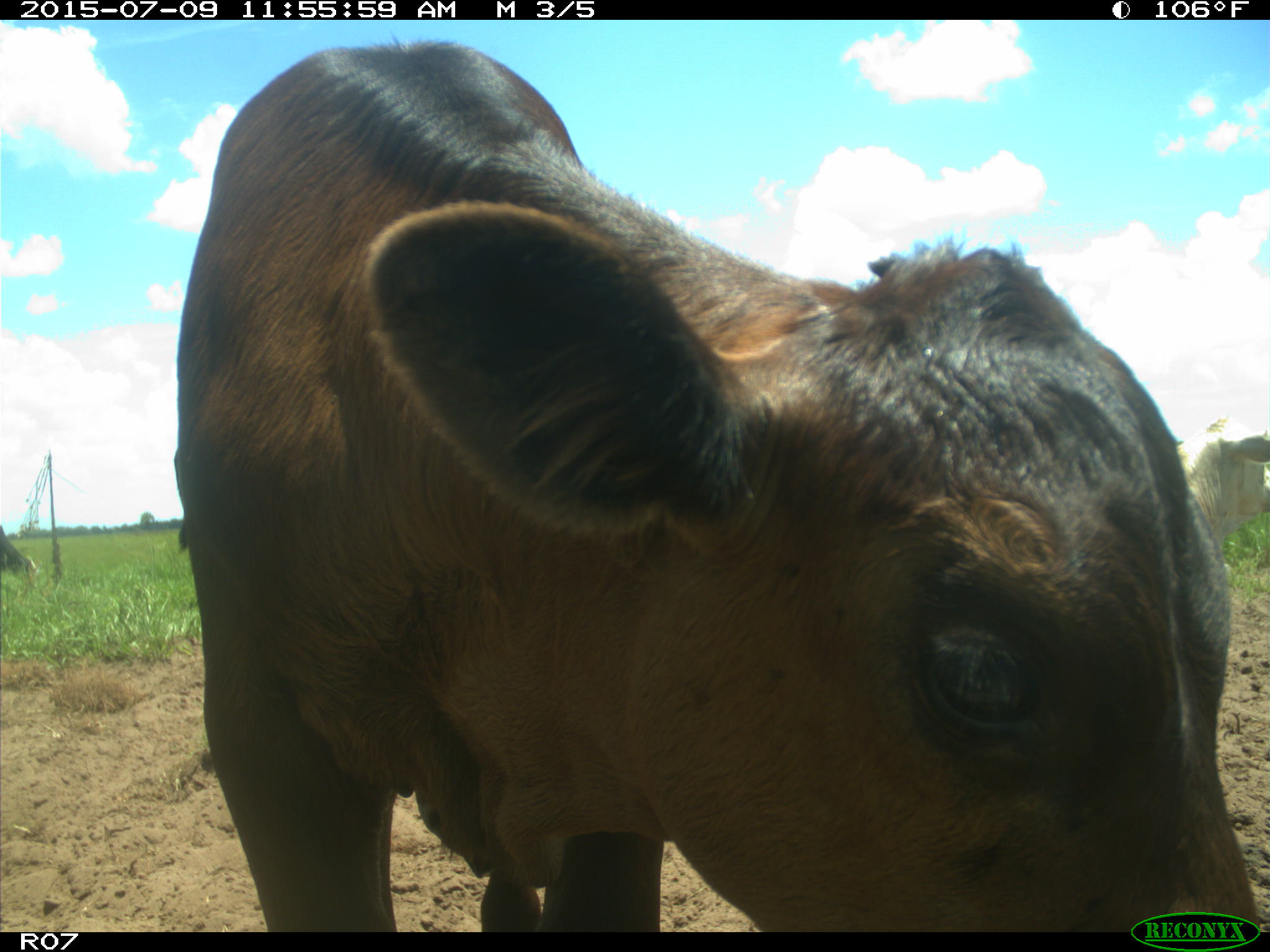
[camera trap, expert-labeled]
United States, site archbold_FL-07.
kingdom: Animalia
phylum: Chordata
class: Mammalia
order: Artiodactyla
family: Bovidae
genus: Bos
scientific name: Bos taurus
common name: domestic cow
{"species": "Bos taurus (domestic cow)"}